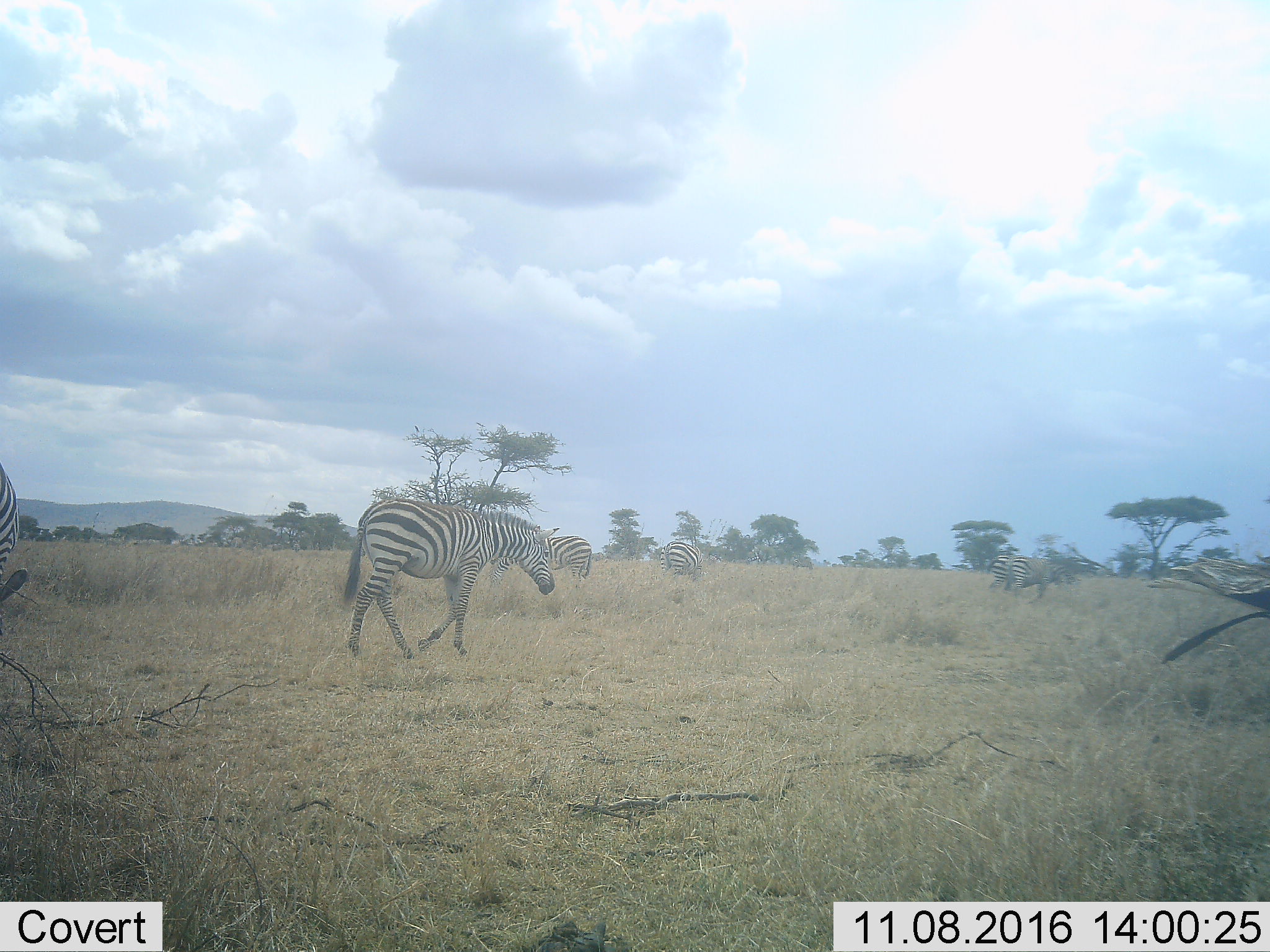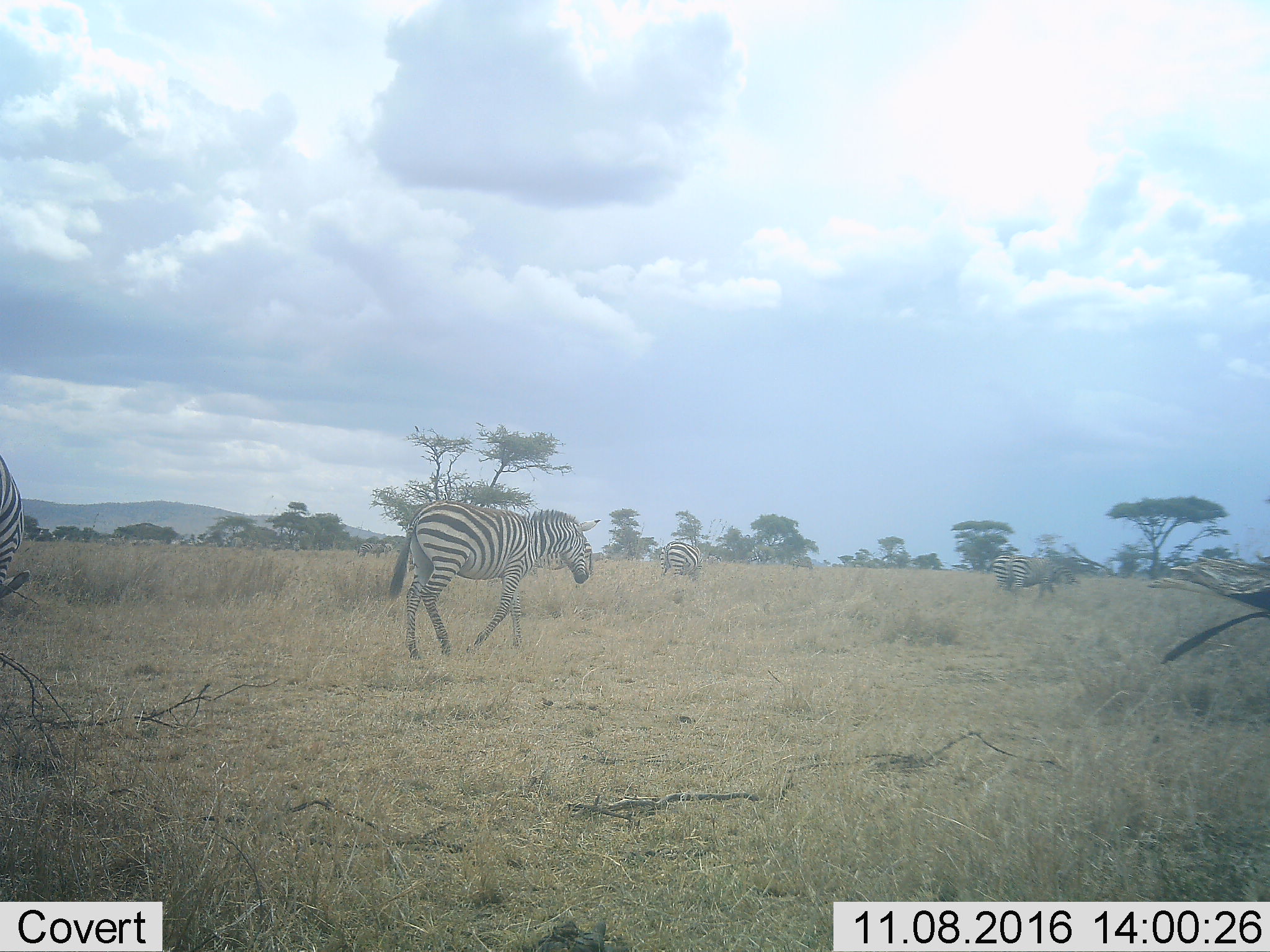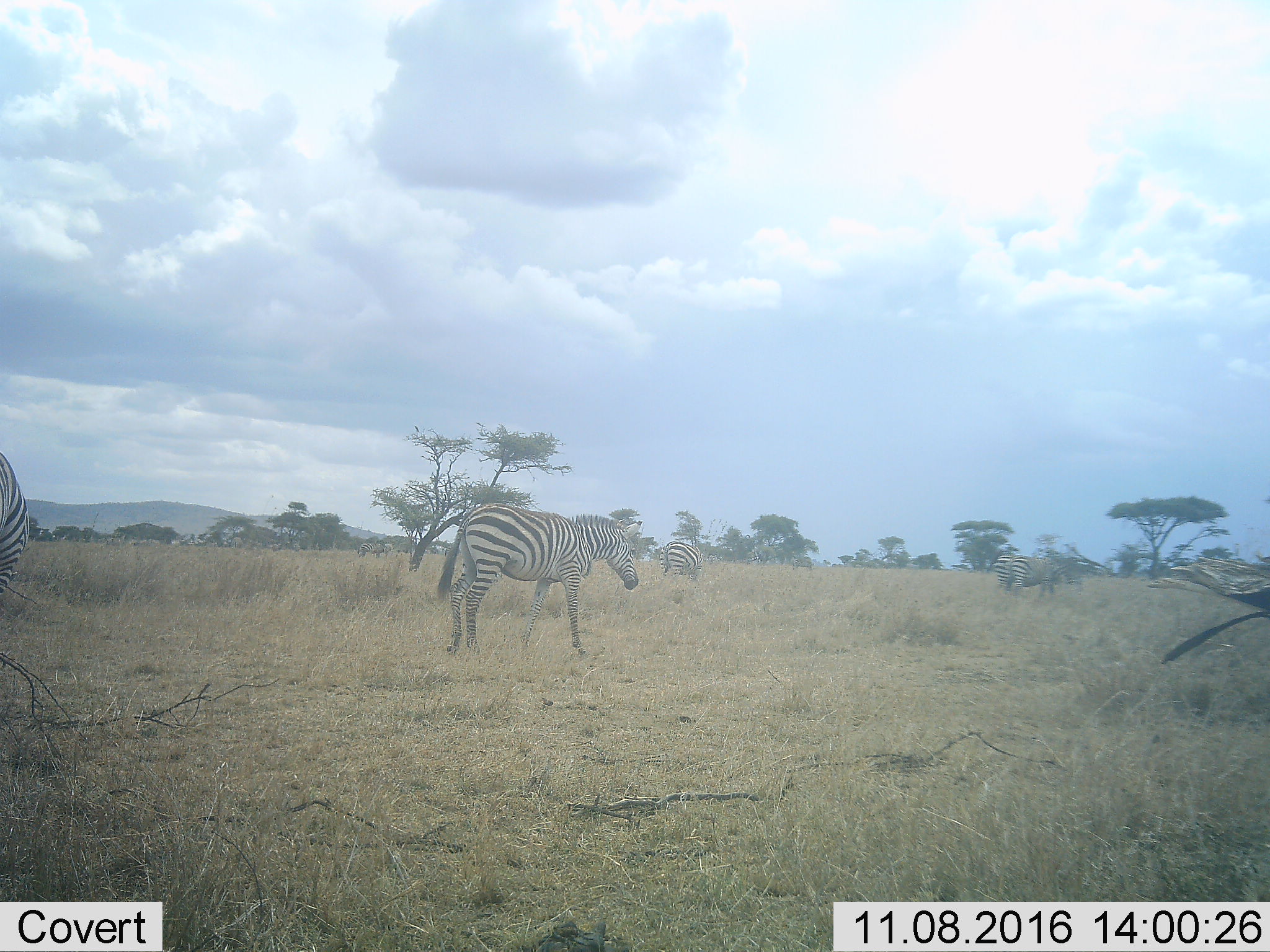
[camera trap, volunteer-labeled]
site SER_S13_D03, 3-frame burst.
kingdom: Animalia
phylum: Chordata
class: Mammalia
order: Perissodactyla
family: Equidae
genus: Equus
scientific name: Equus quagga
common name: plains zebra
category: zebraplains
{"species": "zebraplains (plains zebra) (Equus quagga)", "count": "5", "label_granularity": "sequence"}